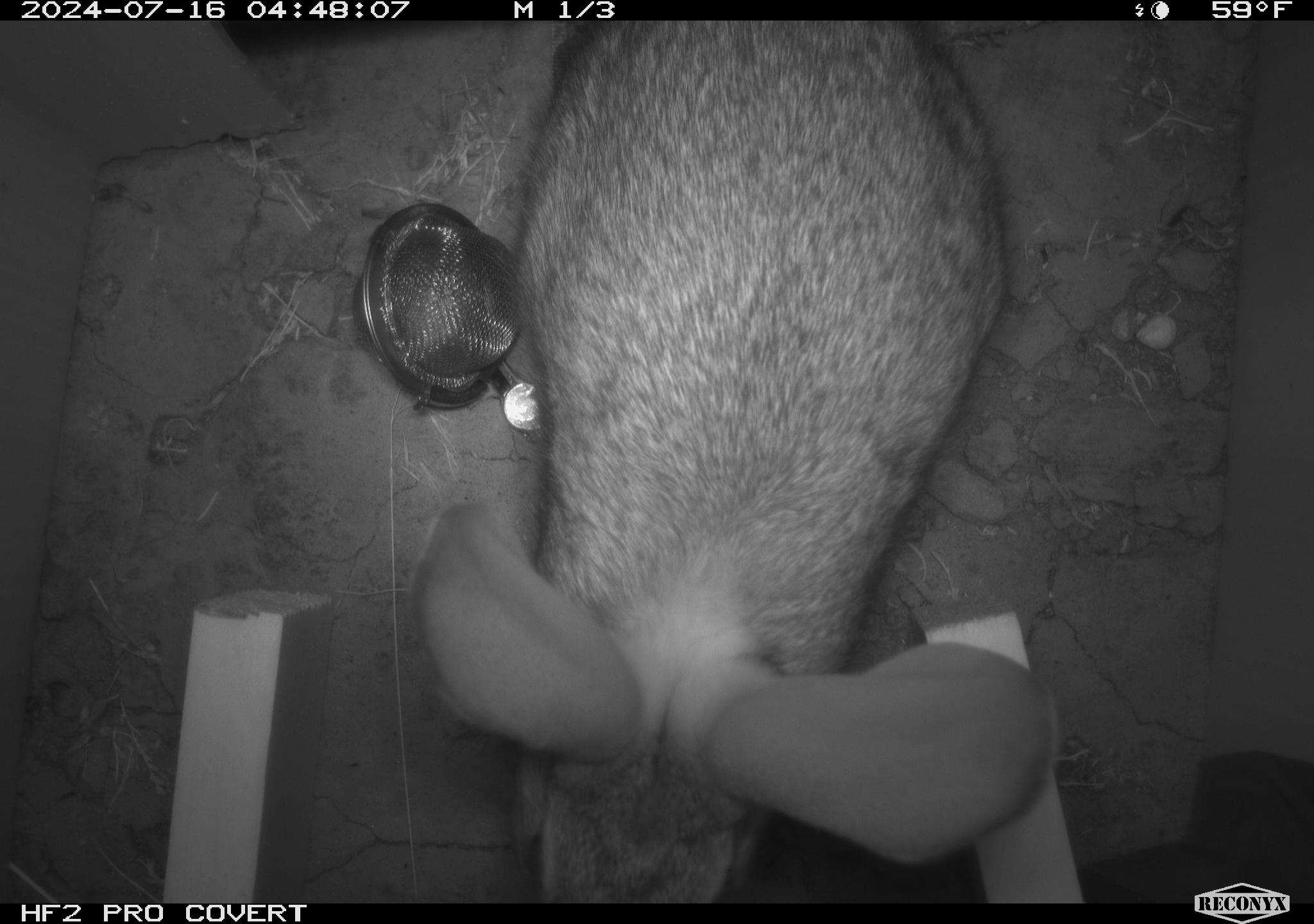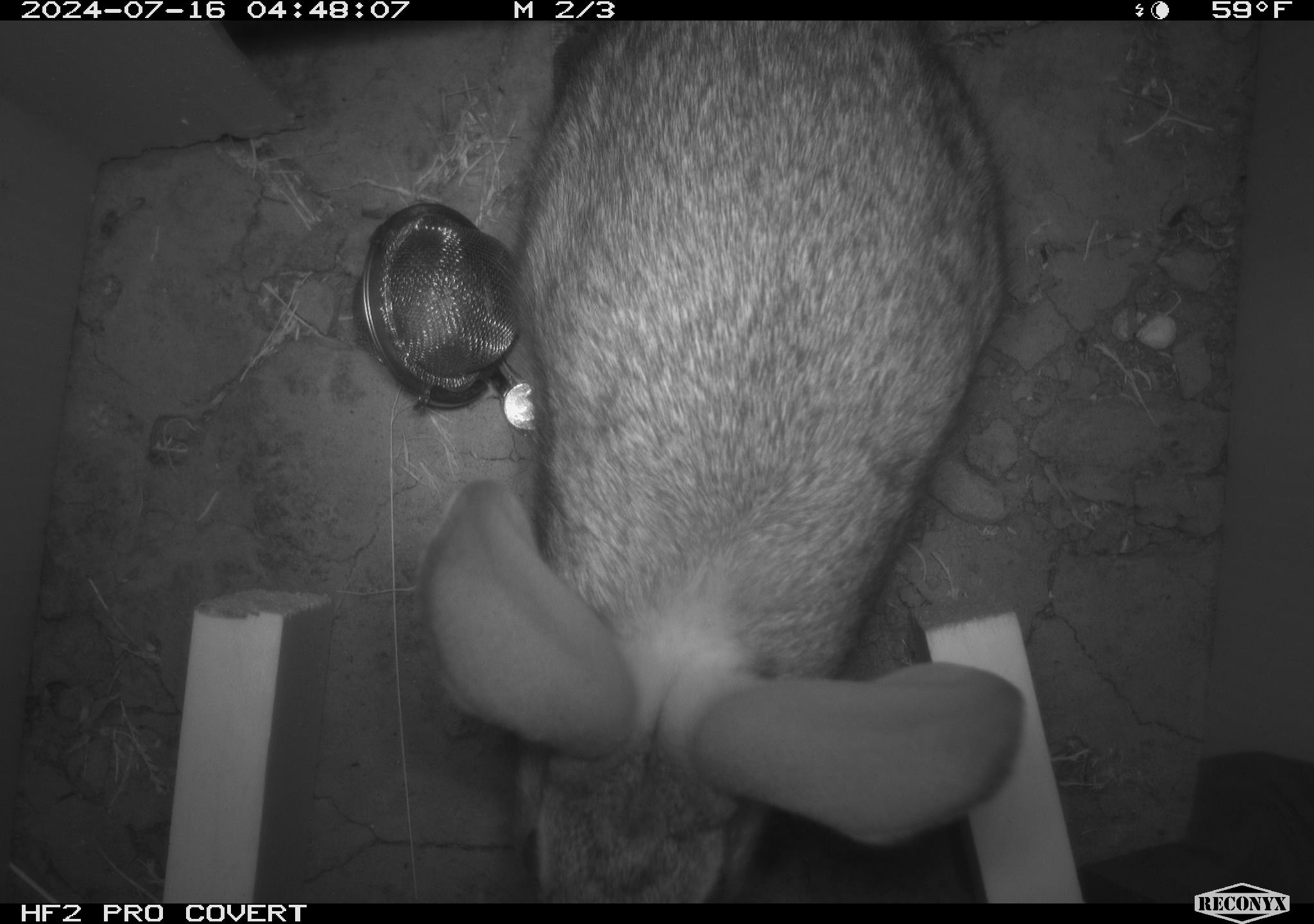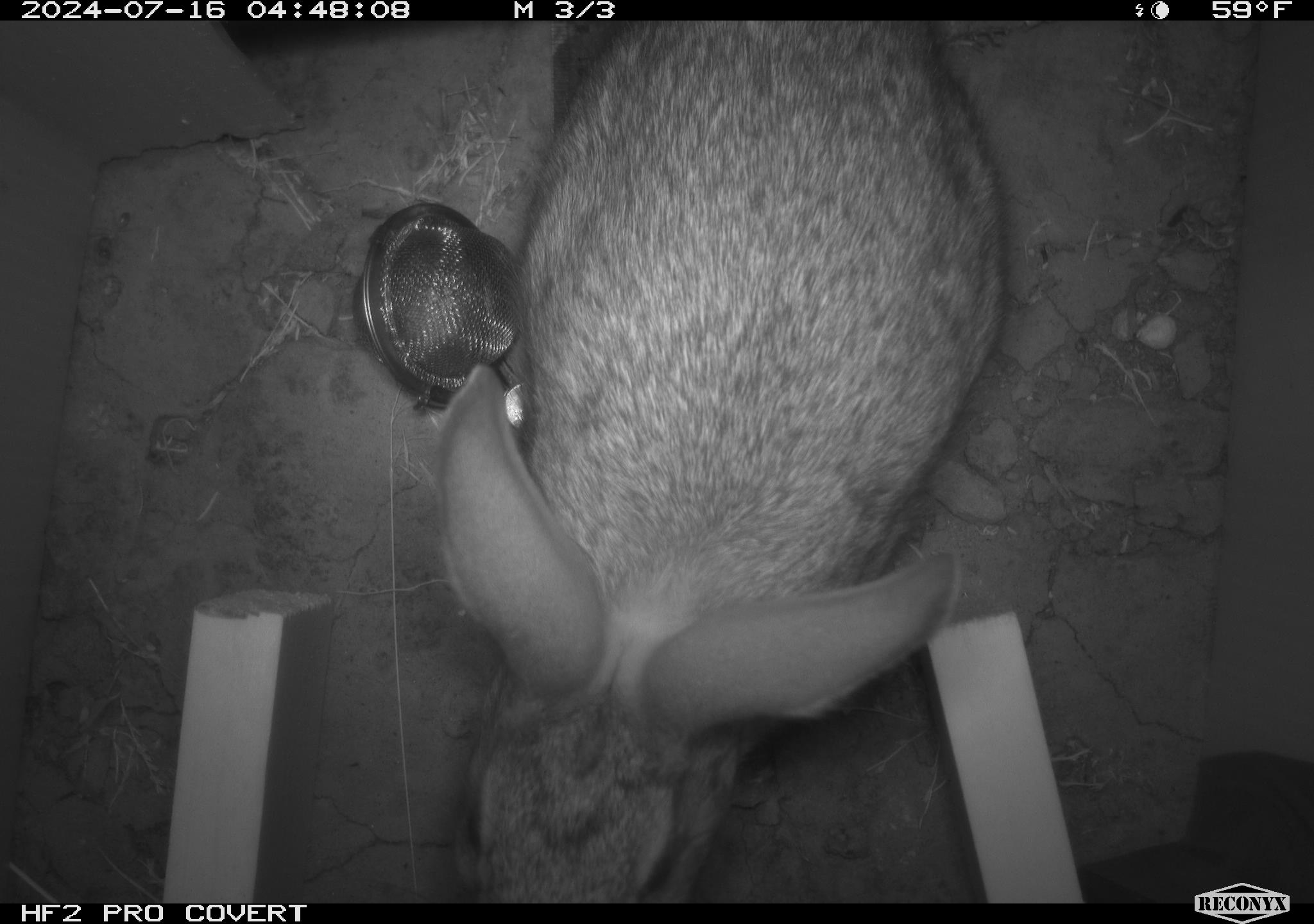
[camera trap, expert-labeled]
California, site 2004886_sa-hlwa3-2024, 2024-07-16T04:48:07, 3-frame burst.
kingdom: Animalia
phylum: Chordata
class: Mammalia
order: Lagomorpha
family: Leporidae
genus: Sylvilagus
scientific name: Sylvilagus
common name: cottontail rabbits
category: sylvilagus species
Sylvilagus species (cottontail rabbits) (Sylvilagus).